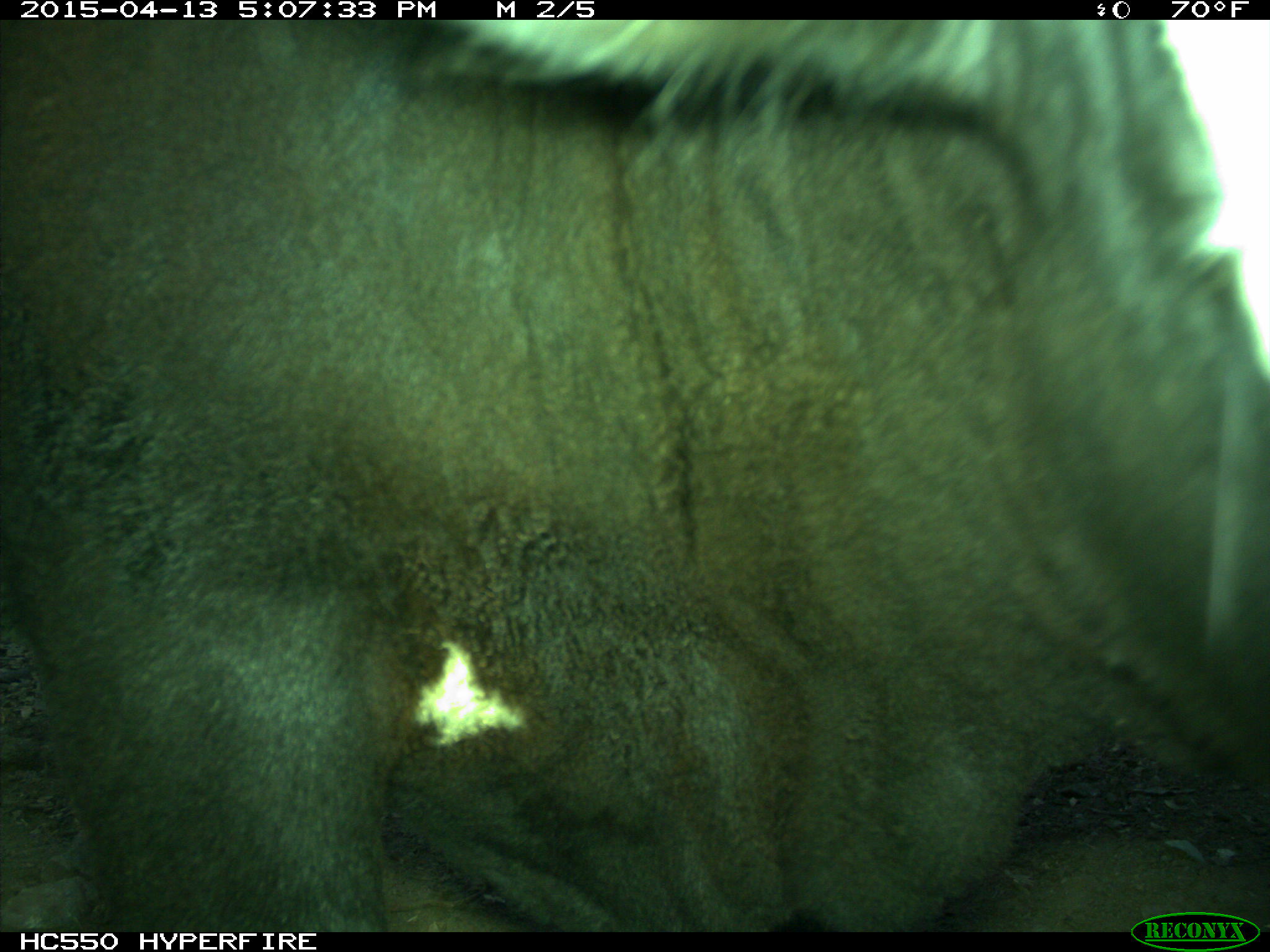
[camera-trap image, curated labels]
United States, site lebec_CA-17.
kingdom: Animalia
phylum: Chordata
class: Mammalia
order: Artiodactyla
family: Bovidae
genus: Bos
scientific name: Bos taurus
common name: domestic cow